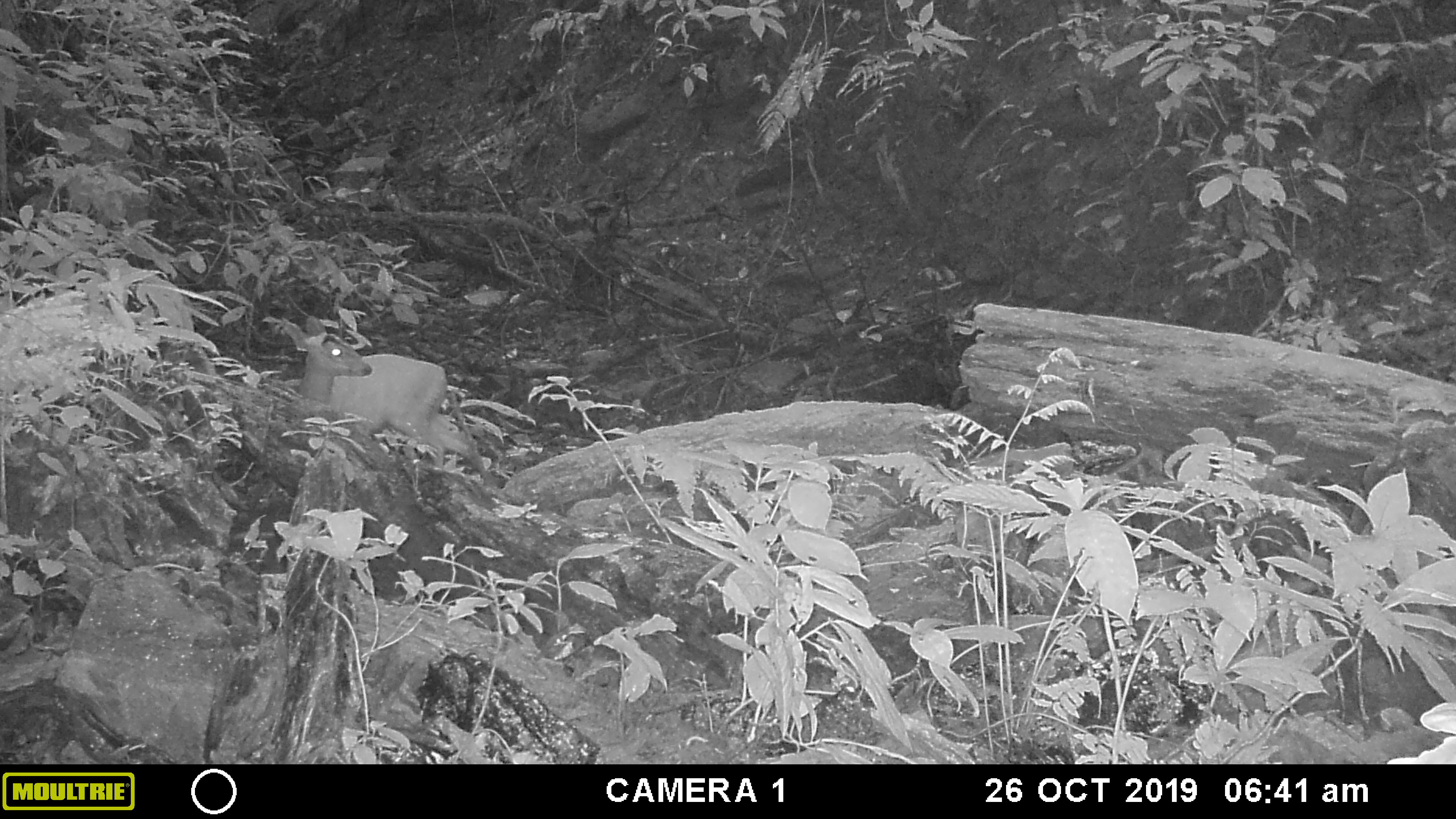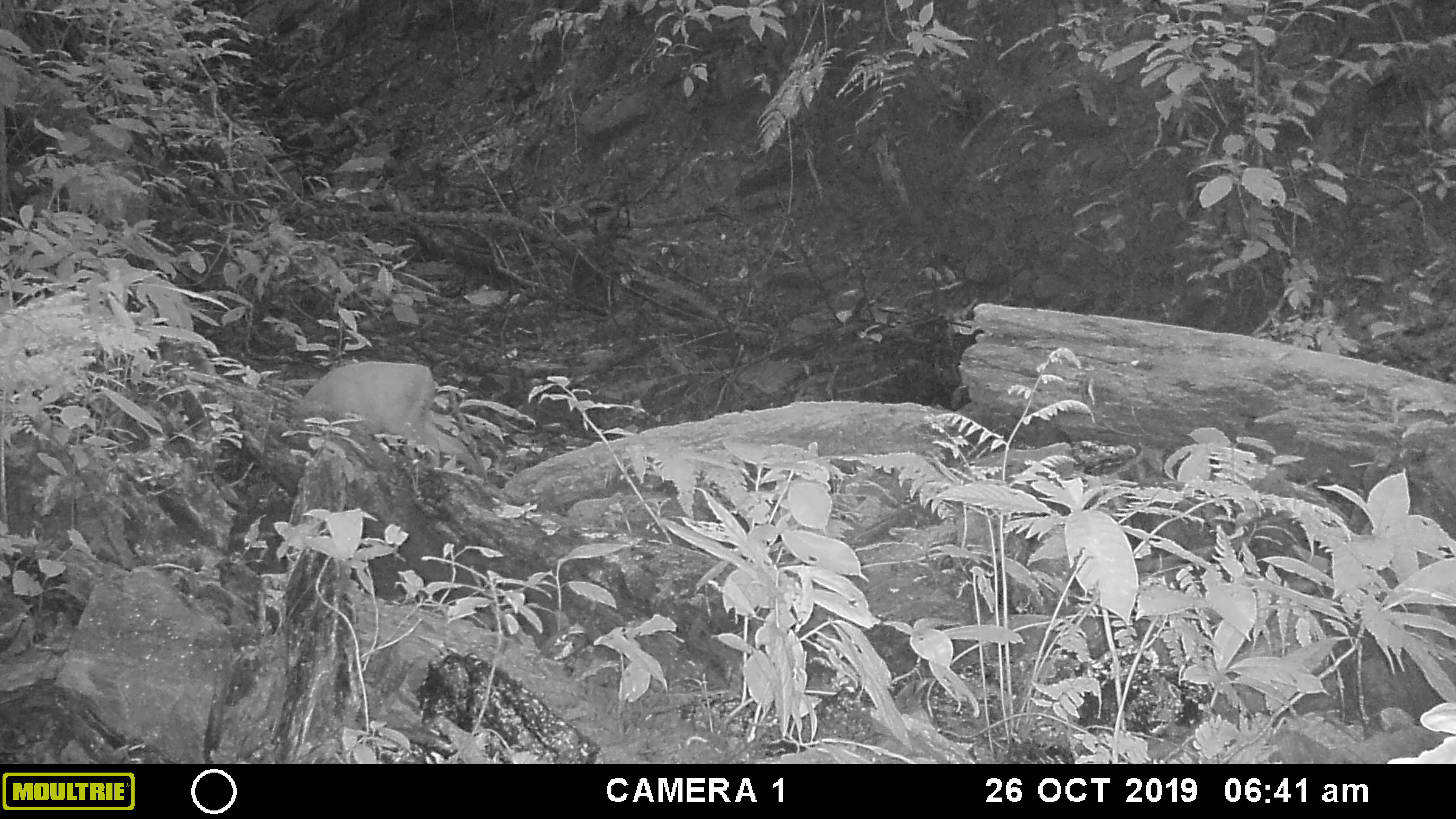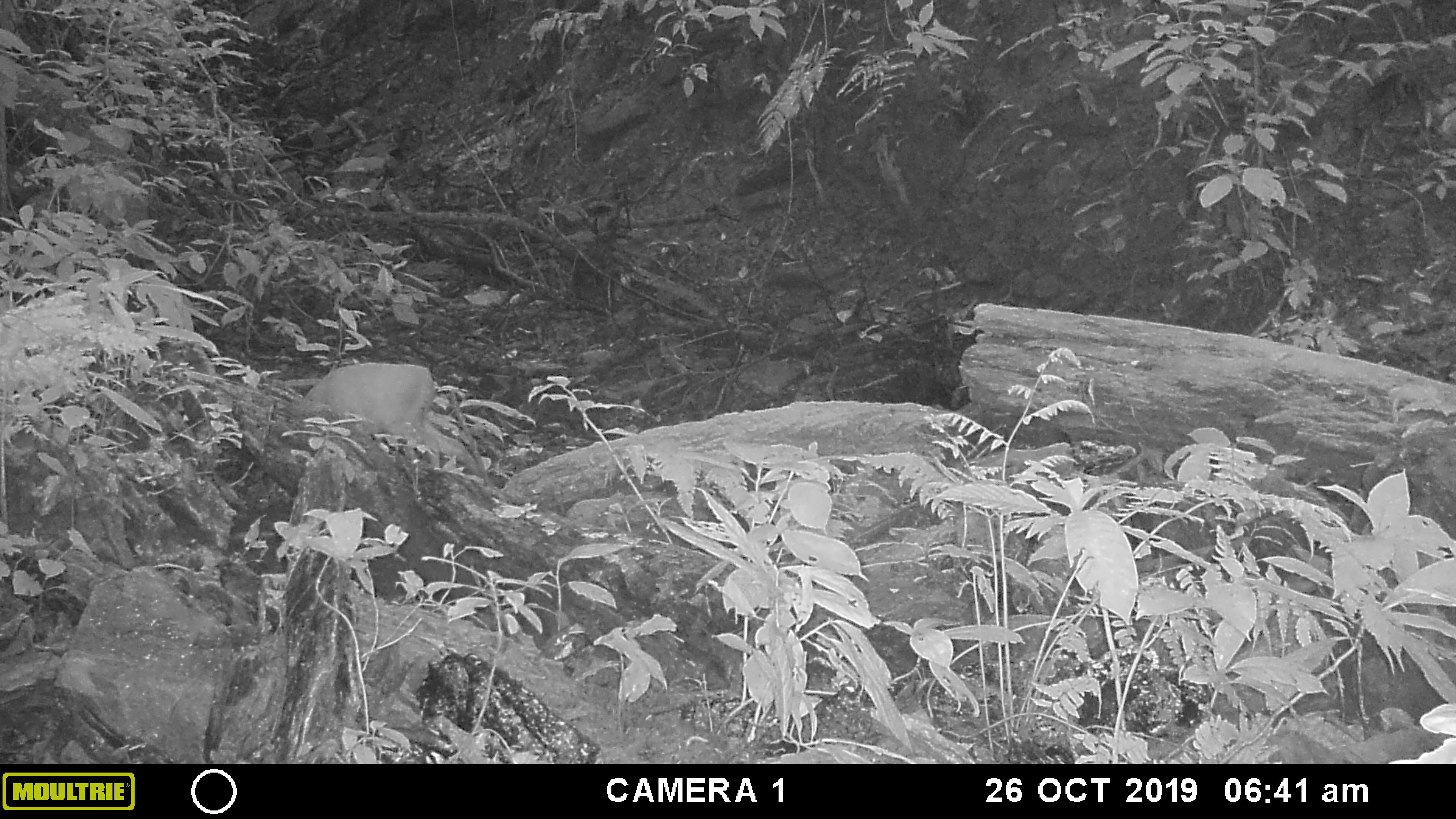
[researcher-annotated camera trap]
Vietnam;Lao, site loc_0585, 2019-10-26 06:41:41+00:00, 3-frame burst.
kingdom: Animalia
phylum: Chordata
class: Mammalia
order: Artiodactyla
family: Cervidae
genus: Muntiacus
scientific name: Muntiacus muntjak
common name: red muntjac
Red muntjac (Muntiacus muntjak). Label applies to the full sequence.